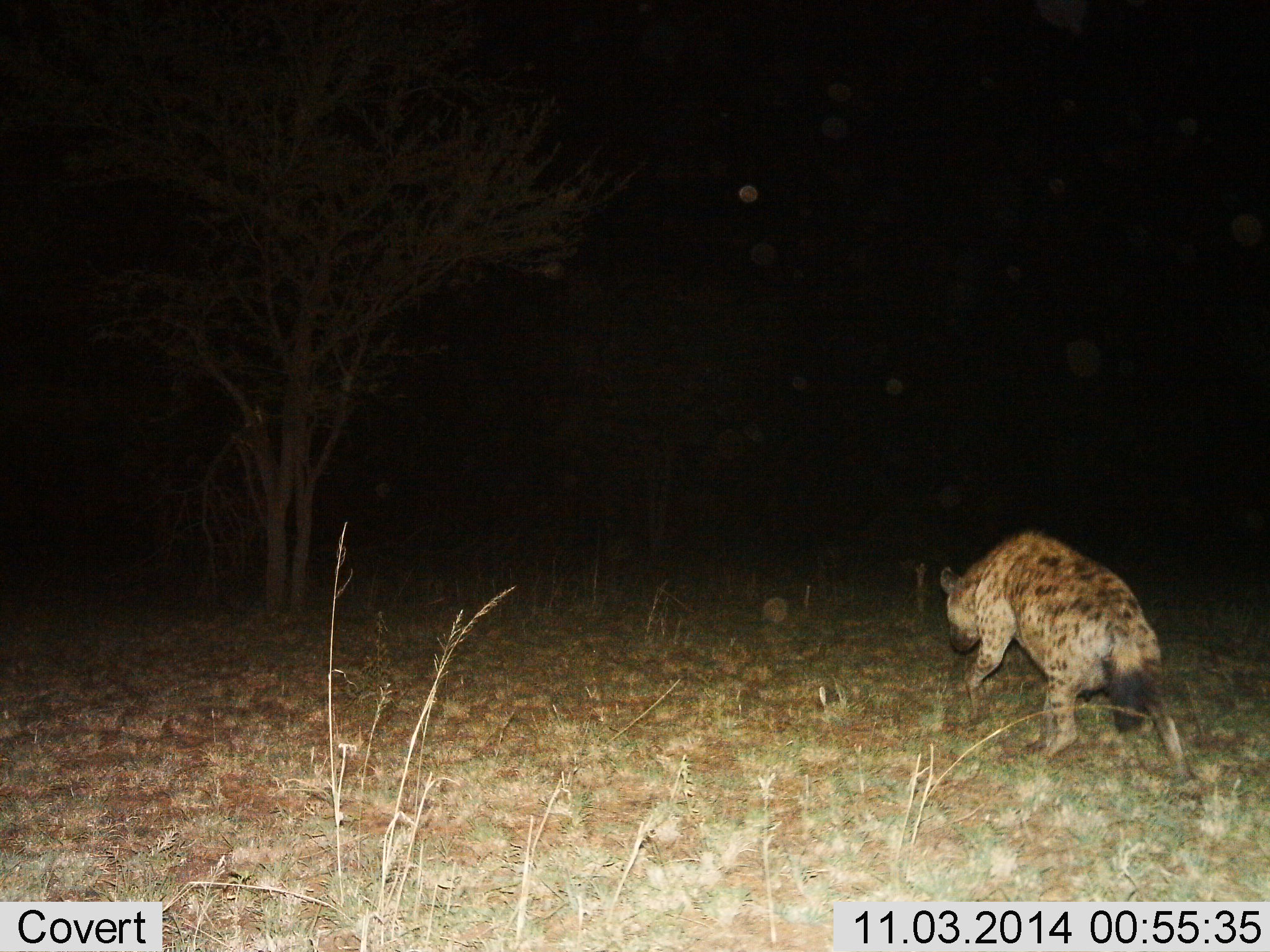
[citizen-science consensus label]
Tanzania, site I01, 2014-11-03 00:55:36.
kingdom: Animalia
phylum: Chordata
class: Mammalia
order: Carnivora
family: Hyaenidae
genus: Crocuta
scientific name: Crocuta crocuta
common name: spotted hyena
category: hyenaspotted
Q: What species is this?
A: Hyenaspotted (spotted hyena) (Crocuta crocuta).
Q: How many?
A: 1.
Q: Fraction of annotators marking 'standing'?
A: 0%.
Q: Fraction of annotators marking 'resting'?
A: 0%.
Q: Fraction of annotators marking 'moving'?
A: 100%.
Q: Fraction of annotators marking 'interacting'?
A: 0%.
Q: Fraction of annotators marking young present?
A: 0%.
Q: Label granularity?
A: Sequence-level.